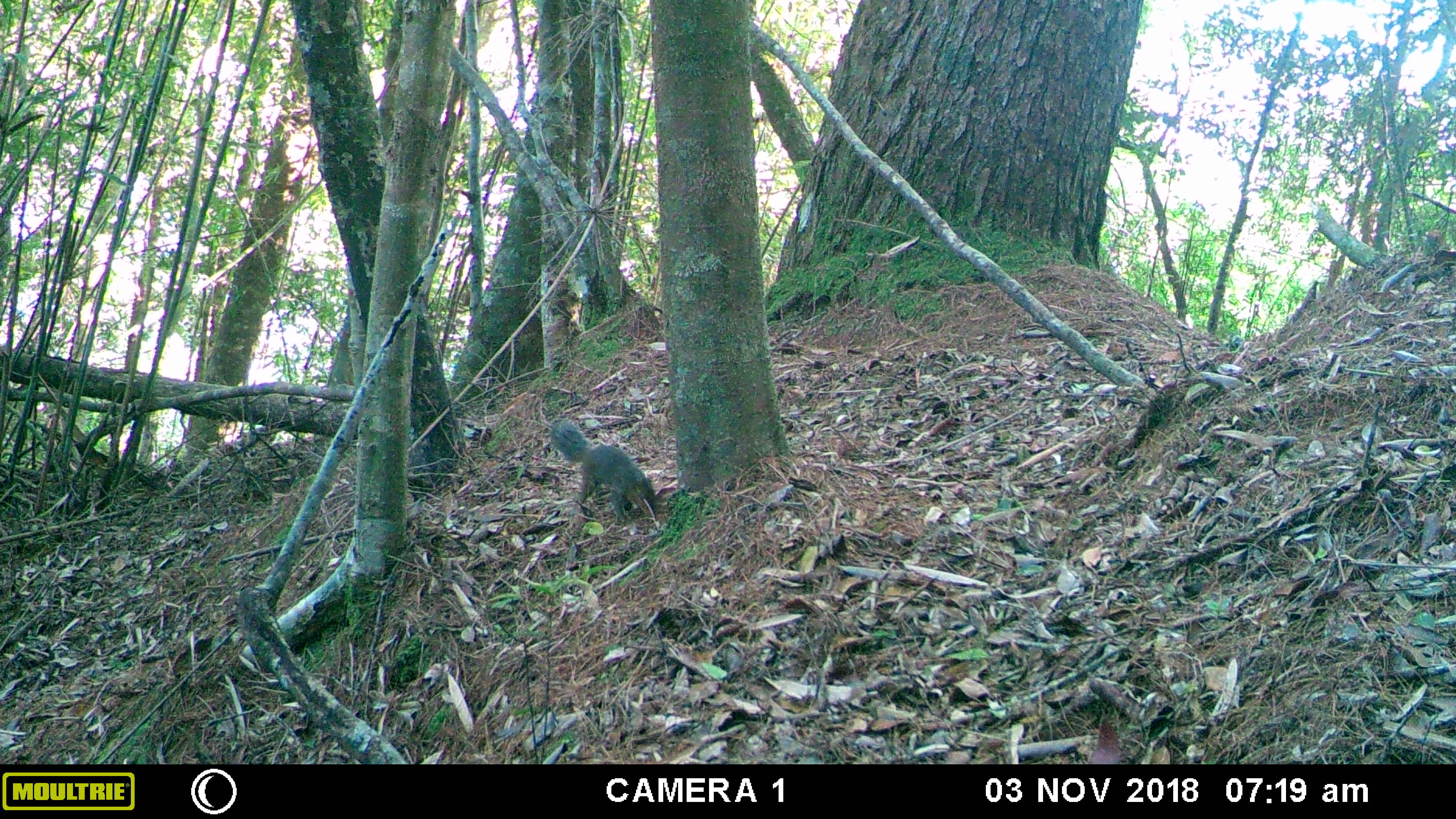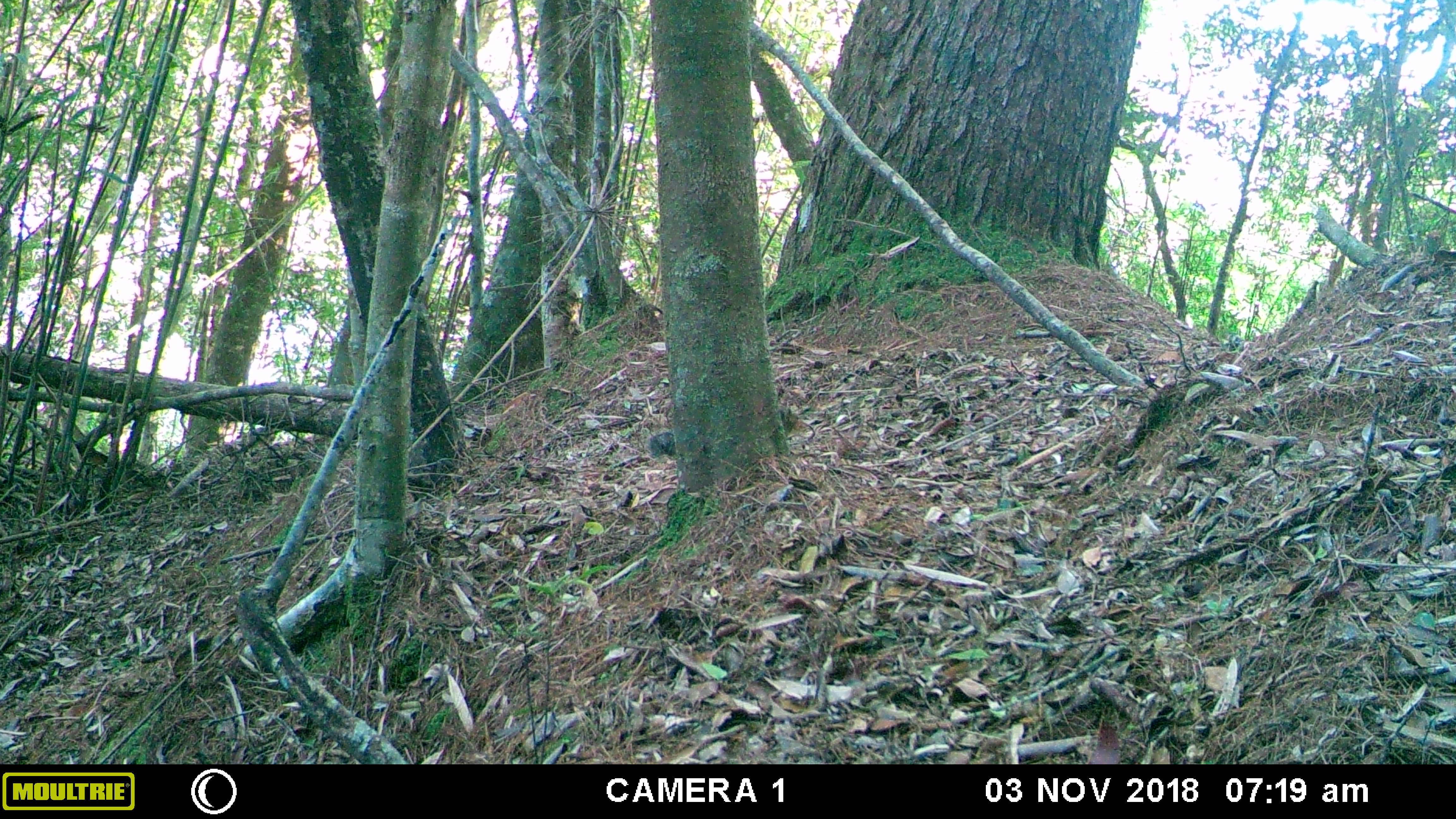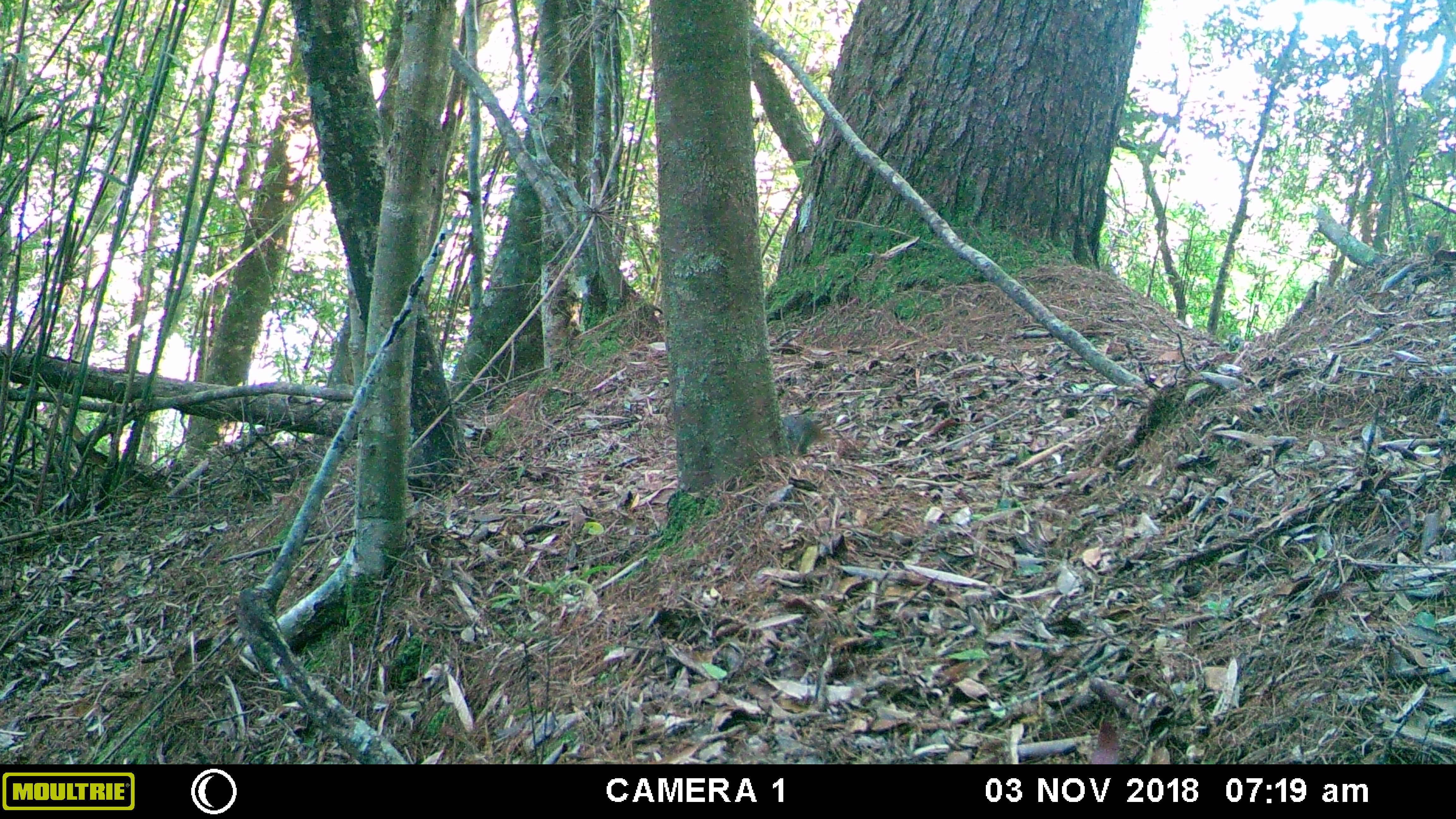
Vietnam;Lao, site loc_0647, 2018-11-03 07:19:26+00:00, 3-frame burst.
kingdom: Animalia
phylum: Chordata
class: Mammalia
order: Rodentia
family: Sciuridae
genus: Dremomys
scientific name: Dremomys rufigenis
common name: red-cheeked squirrel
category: red cheeked squirrel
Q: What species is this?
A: Red cheeked squirrel (red-cheeked squirrel) (Dremomys rufigenis).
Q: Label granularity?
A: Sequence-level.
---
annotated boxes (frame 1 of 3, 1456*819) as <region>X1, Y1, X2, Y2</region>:
red cheeked squirrel: <region>548, 418, 656, 526</region>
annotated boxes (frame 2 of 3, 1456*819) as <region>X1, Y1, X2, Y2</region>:
red cheeked squirrel: <region>647, 408, 815, 458</region>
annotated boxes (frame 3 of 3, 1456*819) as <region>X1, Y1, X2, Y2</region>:
red cheeked squirrel: <region>780, 414, 829, 456</region>